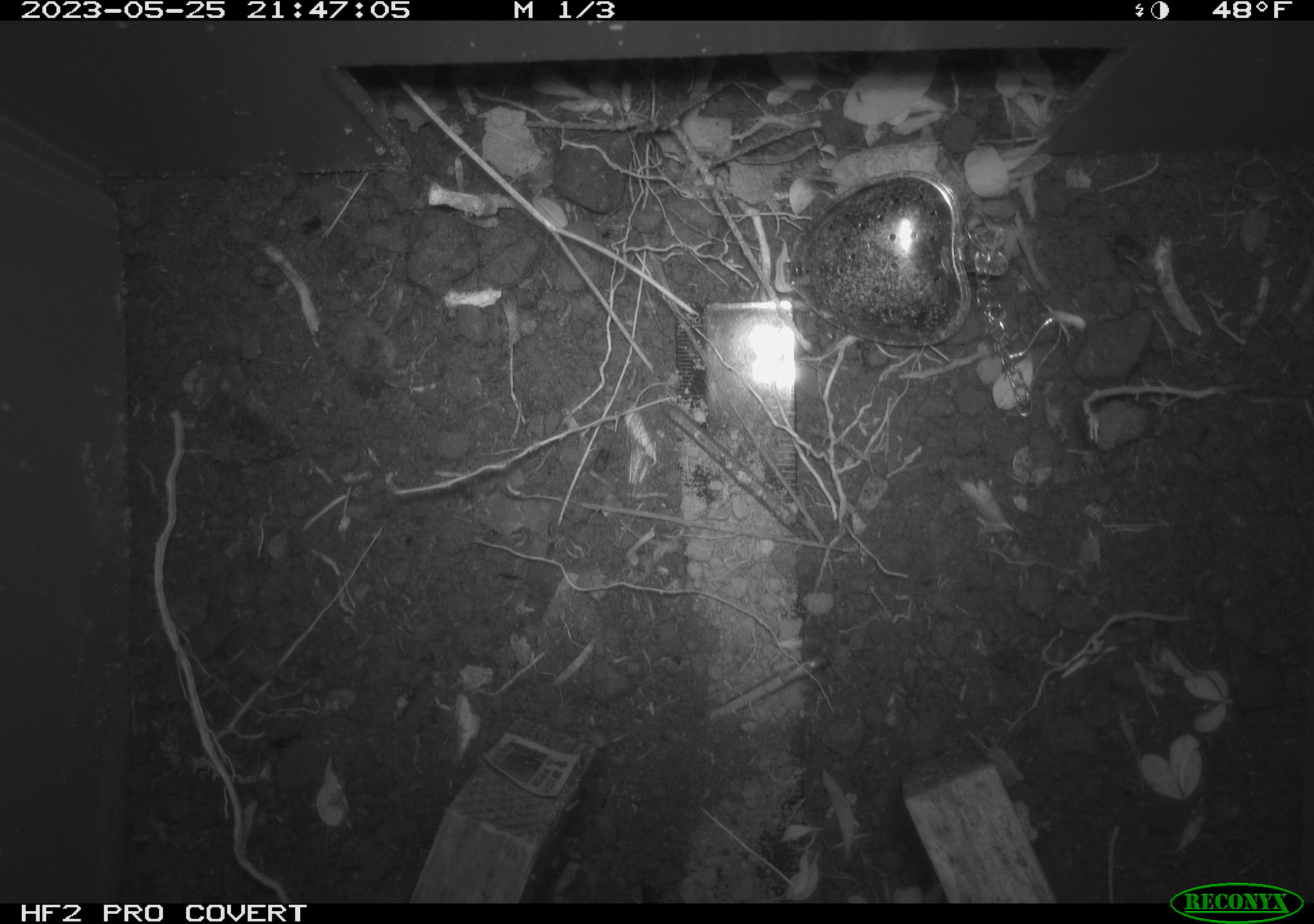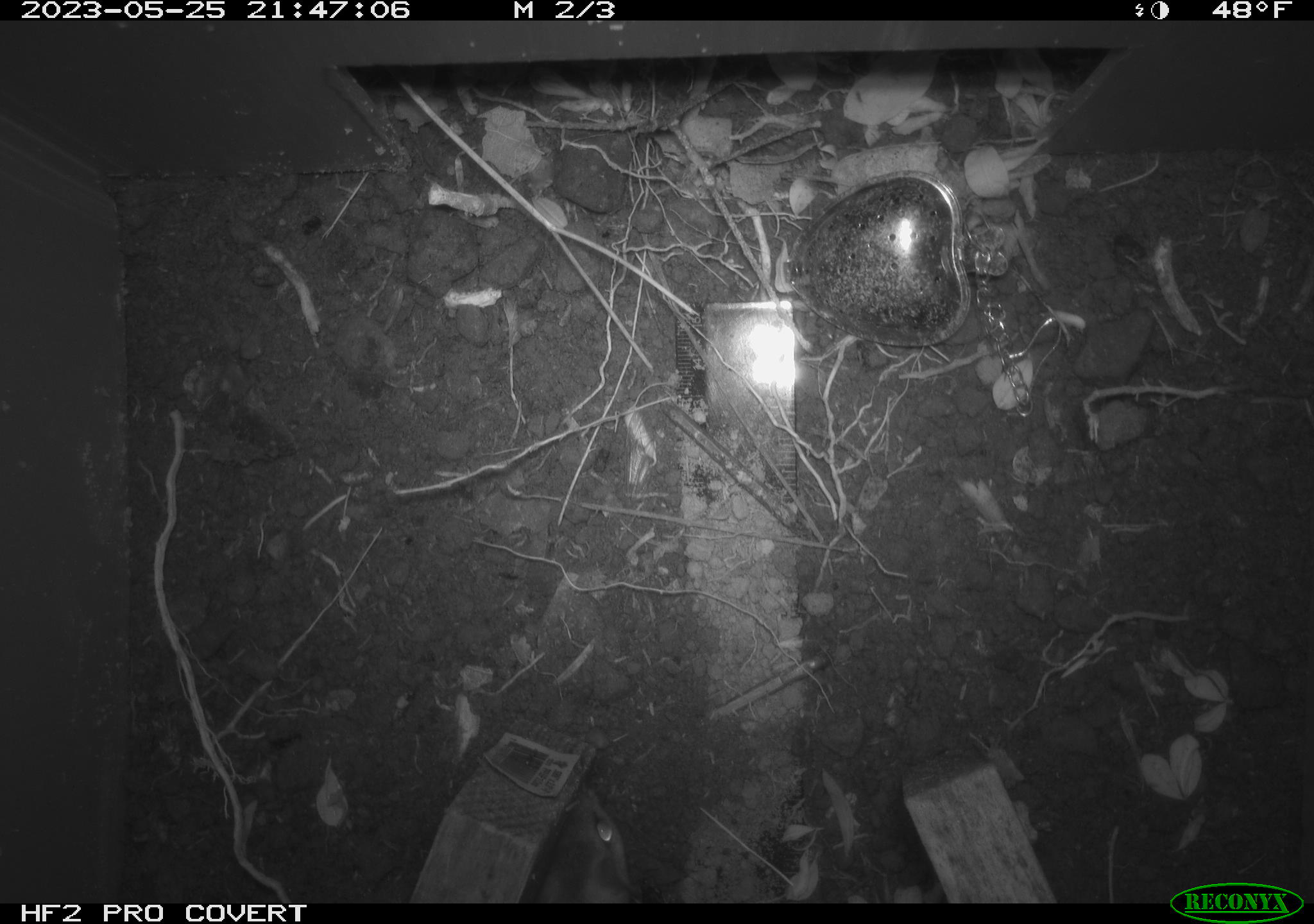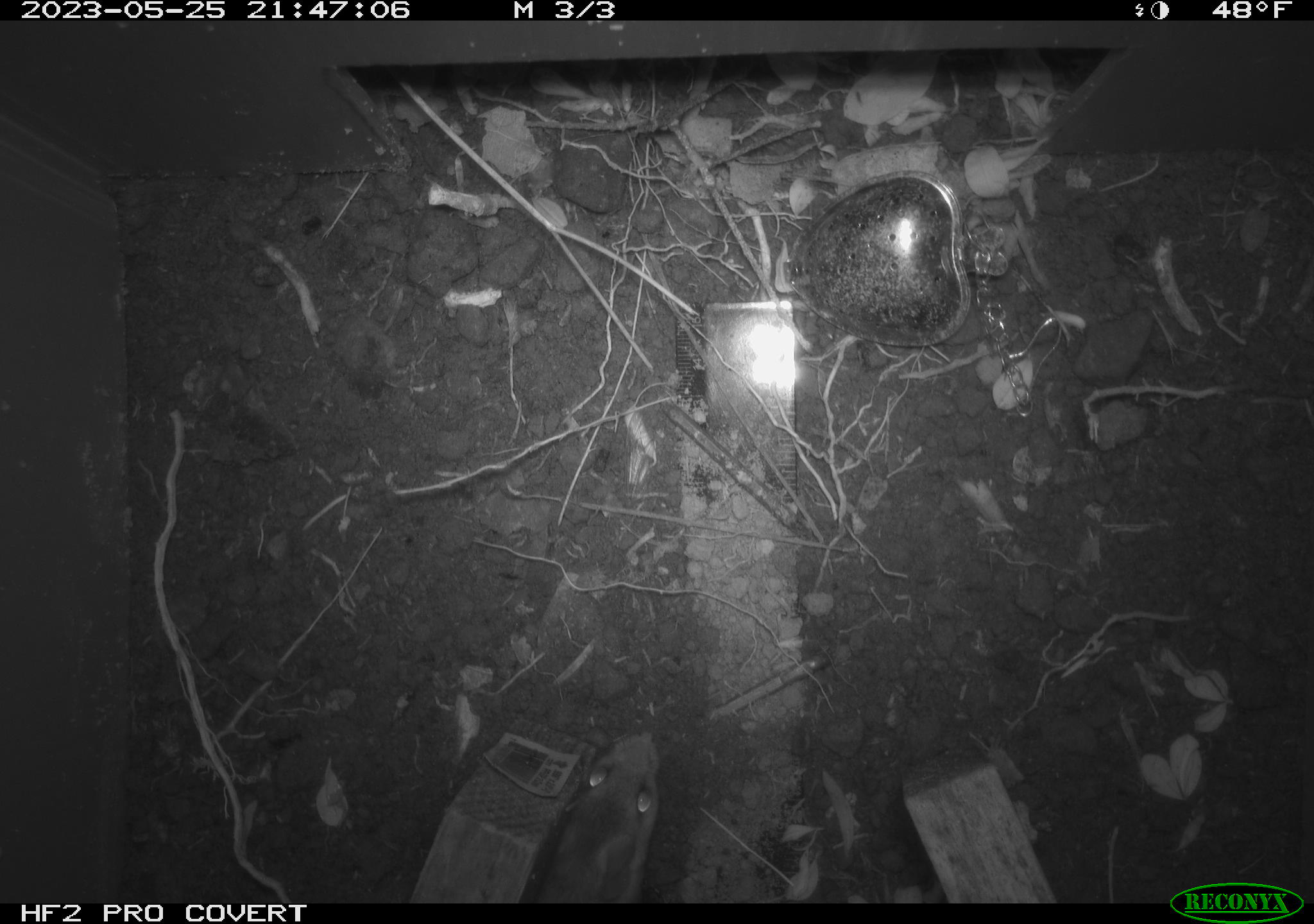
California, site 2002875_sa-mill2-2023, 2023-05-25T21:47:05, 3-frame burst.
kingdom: Animalia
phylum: Chordata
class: Mammalia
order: Rodentia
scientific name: Rodentia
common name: mouse species